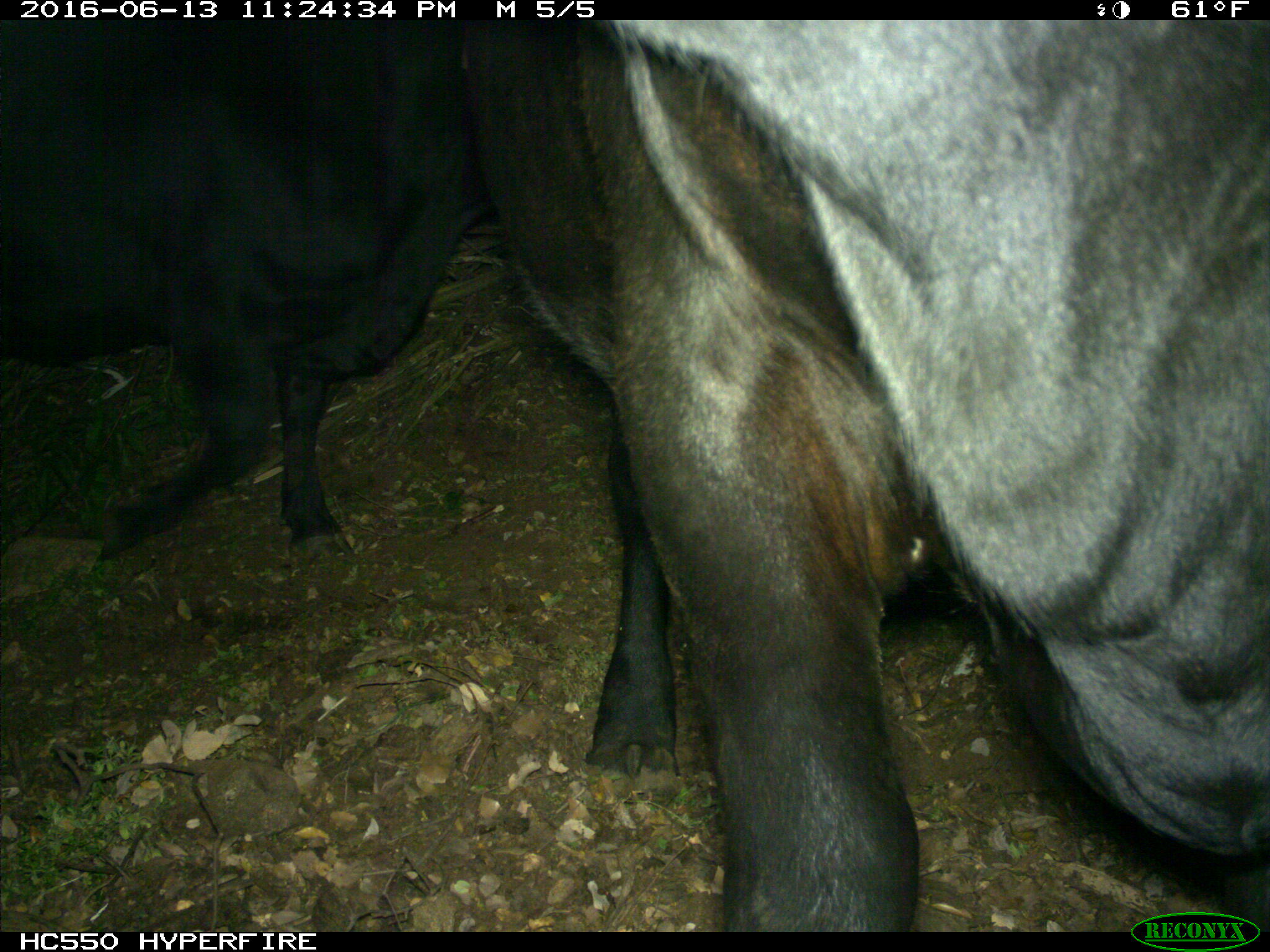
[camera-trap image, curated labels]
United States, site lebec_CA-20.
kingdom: Animalia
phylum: Chordata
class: Mammalia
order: Artiodactyla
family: Bovidae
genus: Bos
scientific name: Bos taurus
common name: domestic cow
Bos taurus (domestic cow).